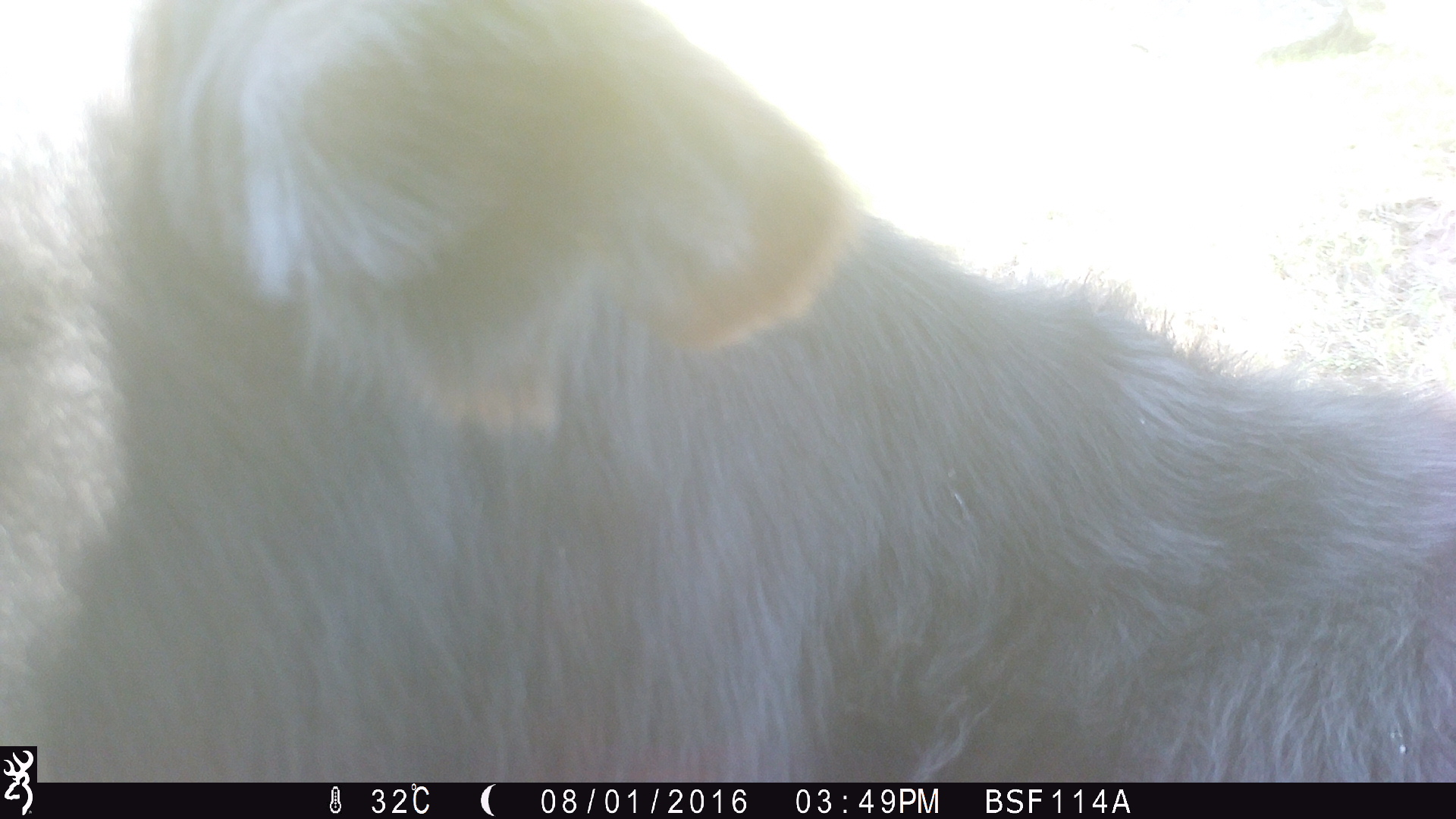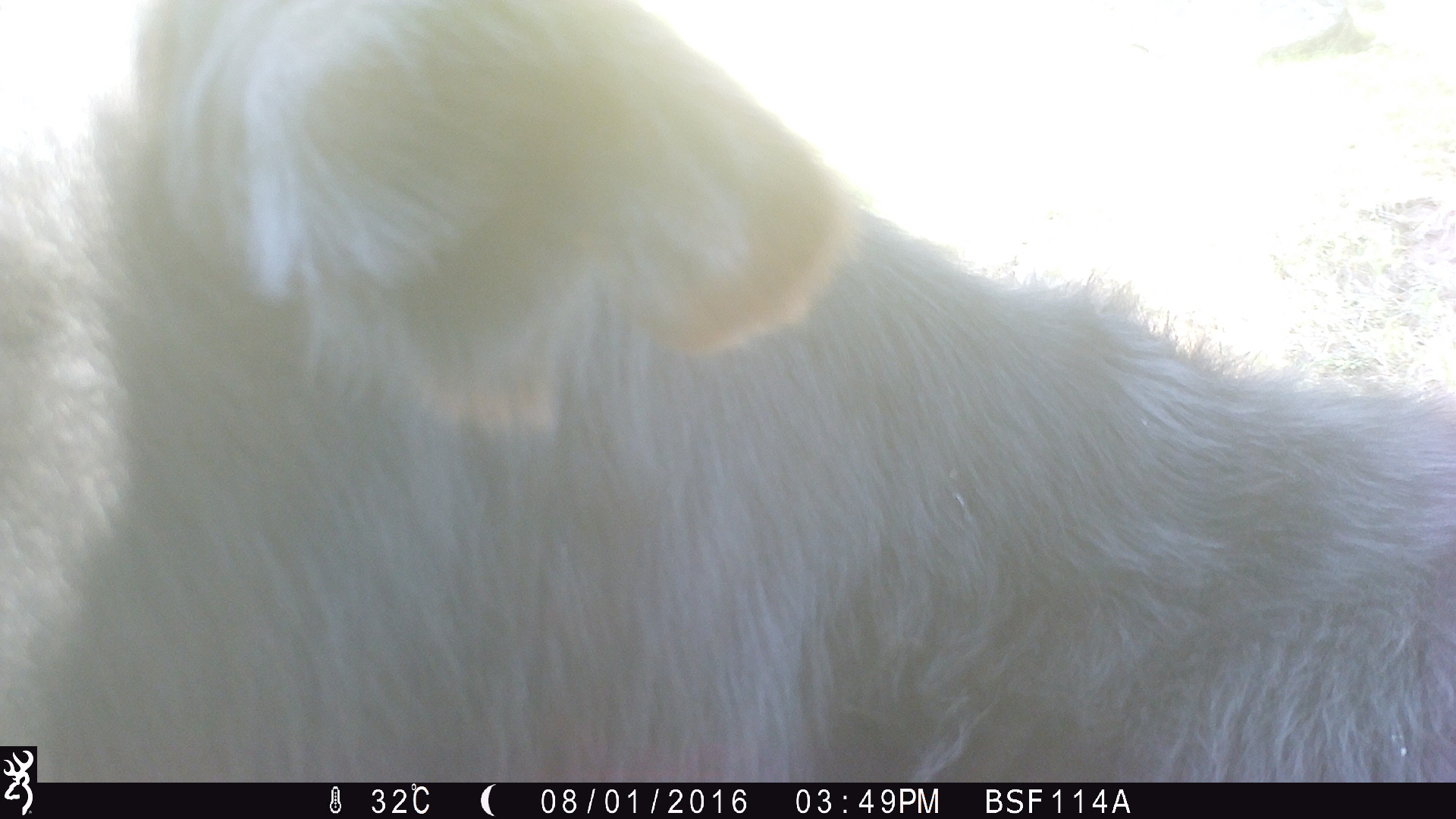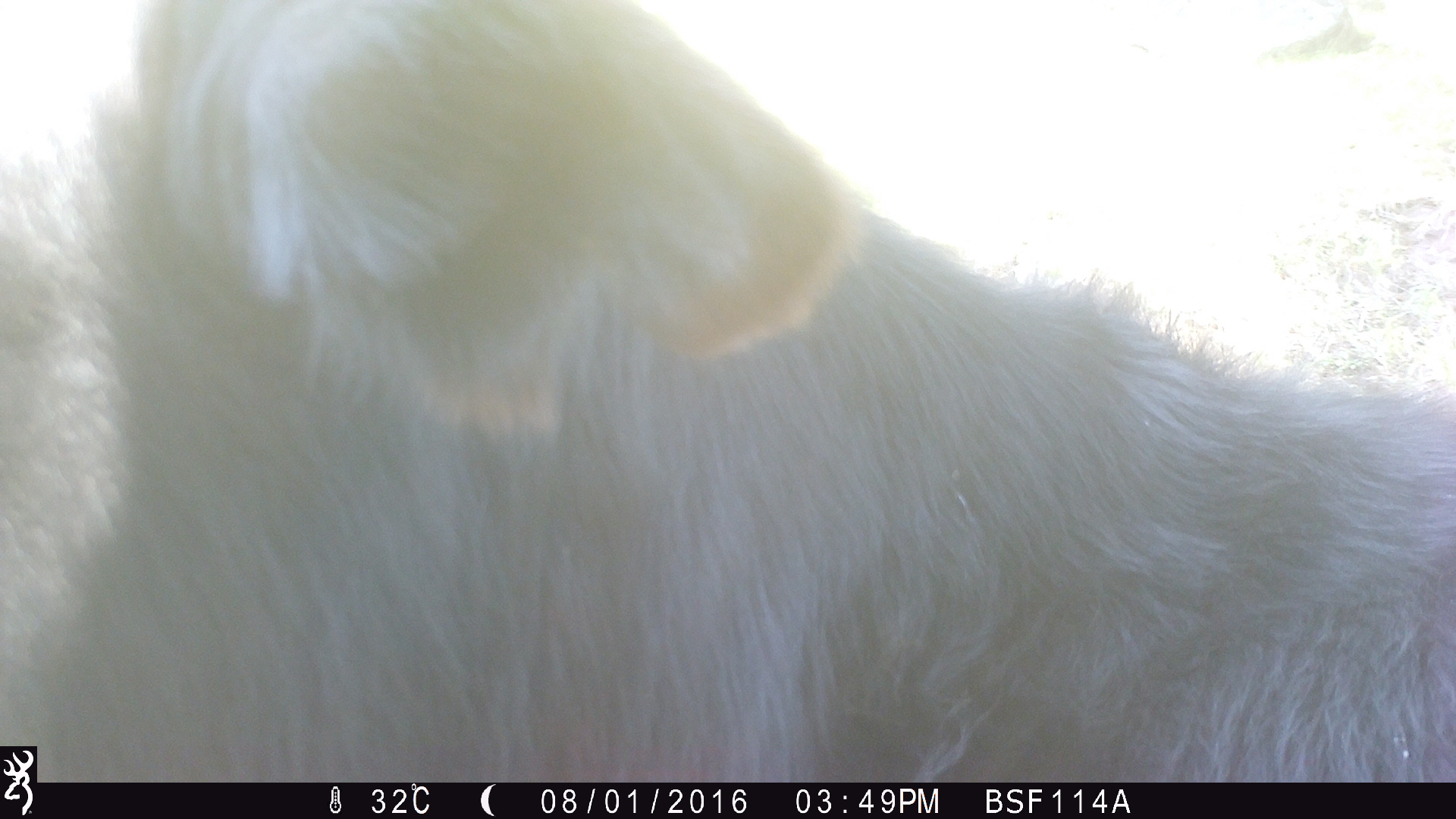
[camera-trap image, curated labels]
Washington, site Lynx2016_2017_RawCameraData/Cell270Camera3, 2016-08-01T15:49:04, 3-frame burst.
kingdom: Animalia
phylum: Chordata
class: Mammalia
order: Artiodactyla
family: Bovidae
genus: Bos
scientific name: Bos taurus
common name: domestic cattle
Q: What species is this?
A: Domestic cattle (Bos taurus).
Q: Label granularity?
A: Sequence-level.